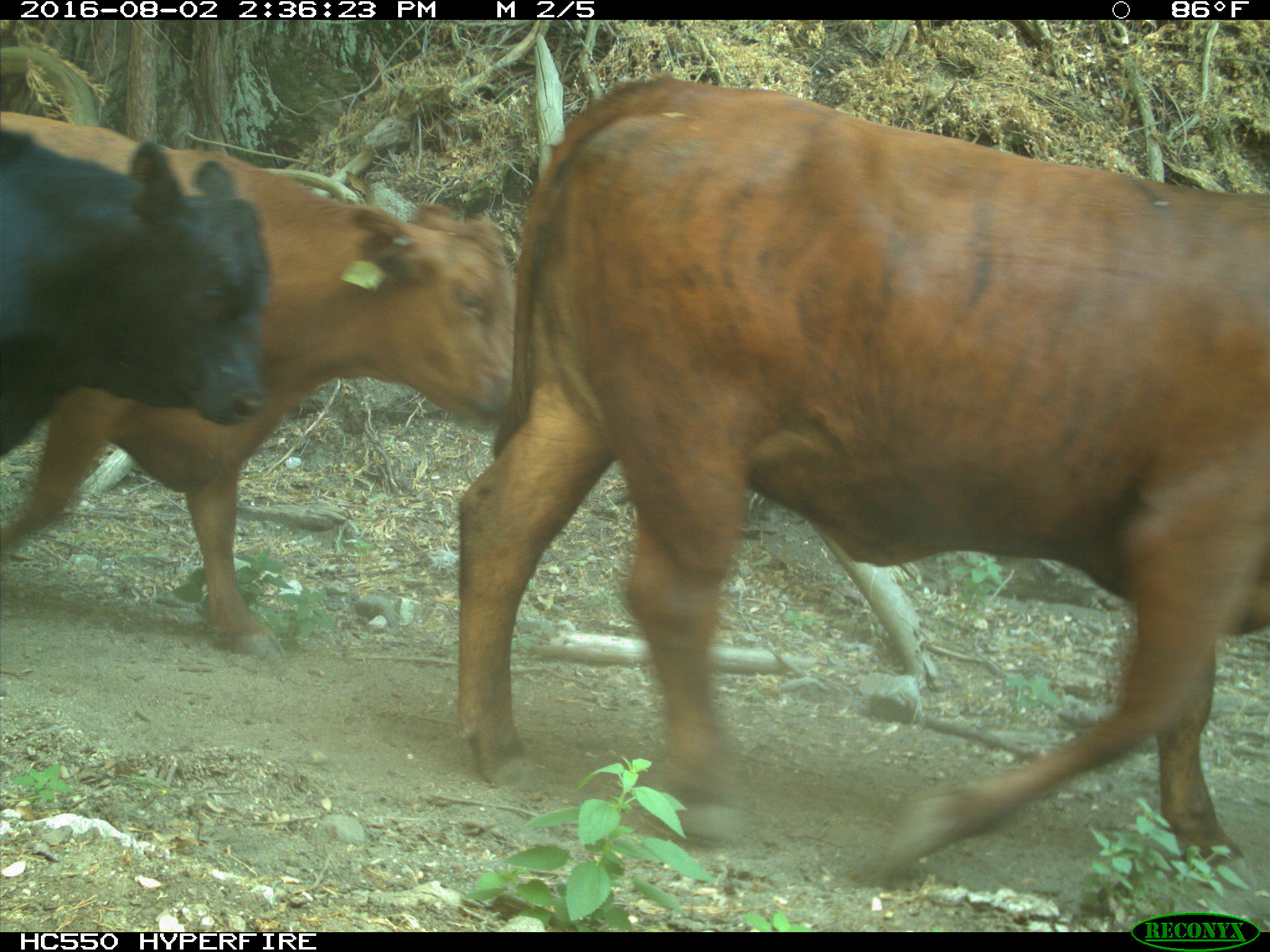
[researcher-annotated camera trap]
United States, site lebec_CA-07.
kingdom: Animalia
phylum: Chordata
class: Mammalia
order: Artiodactyla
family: Bovidae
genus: Bos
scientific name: Bos taurus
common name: domestic cow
Bos taurus (domestic cow).